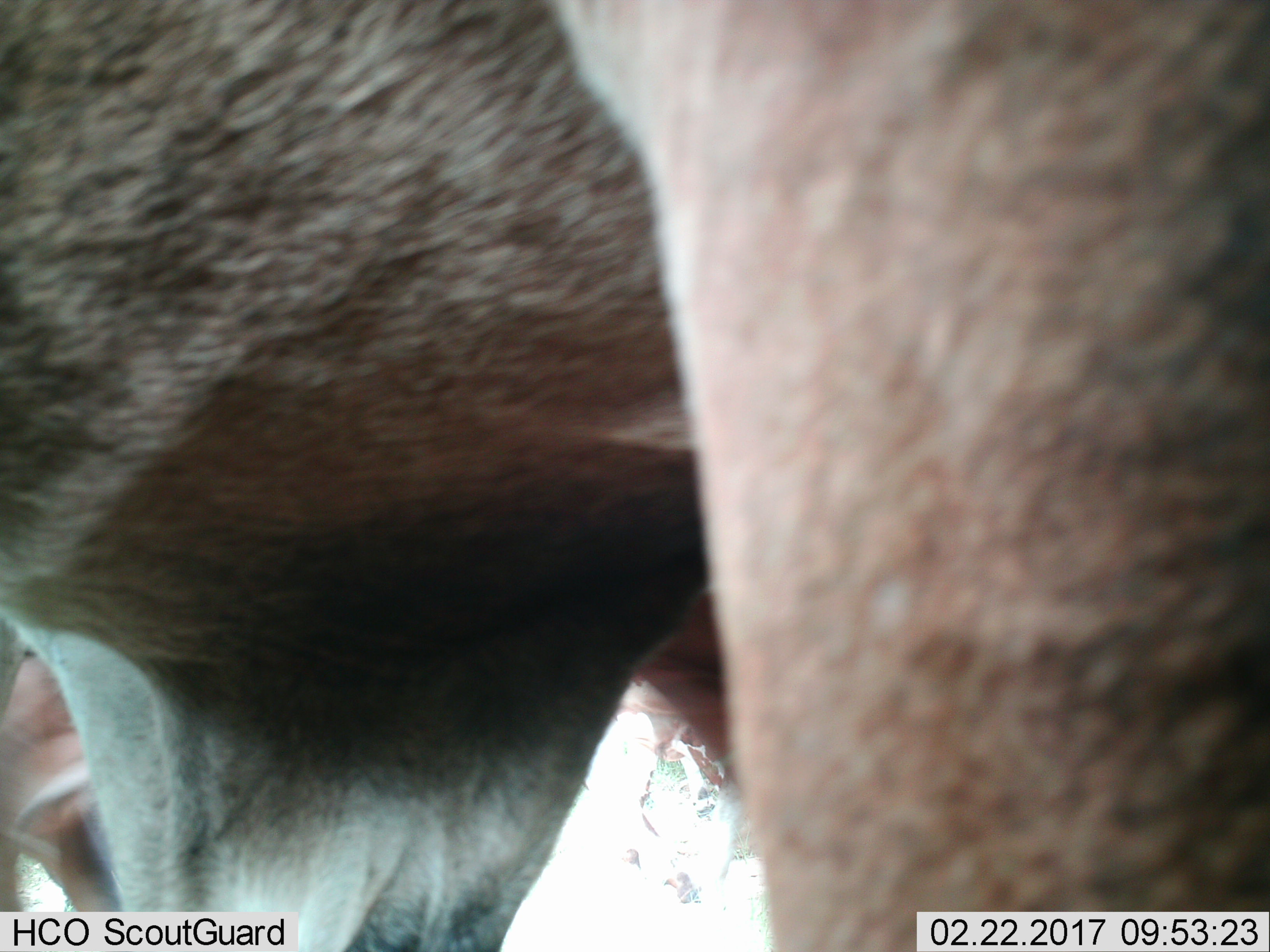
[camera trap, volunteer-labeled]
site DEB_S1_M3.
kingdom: Animalia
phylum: Chordata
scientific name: Vertebrata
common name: domestic animal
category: domesticanimal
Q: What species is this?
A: Domesticanimal (domestic animal) (Vertebrata).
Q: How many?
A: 3.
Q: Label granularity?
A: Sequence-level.